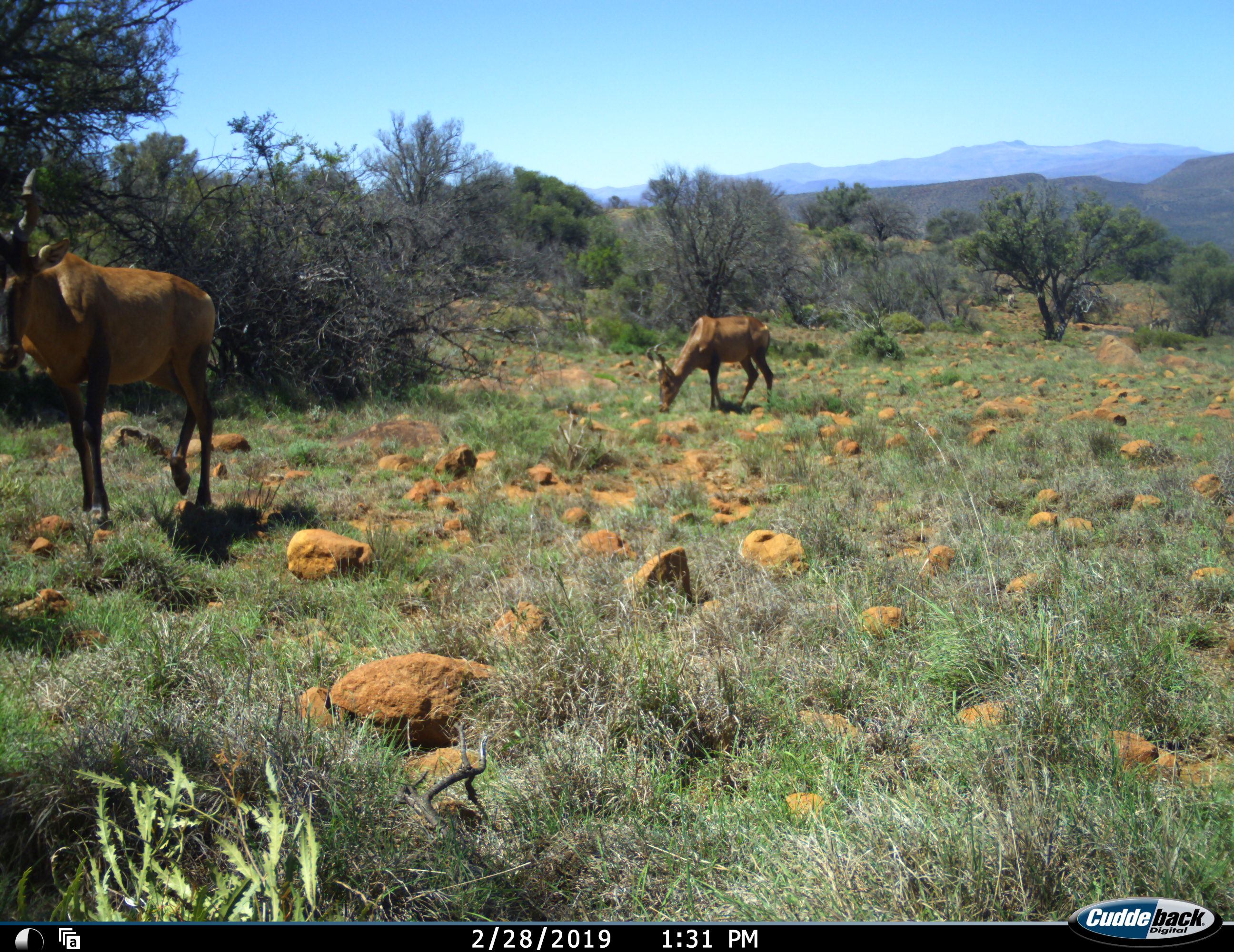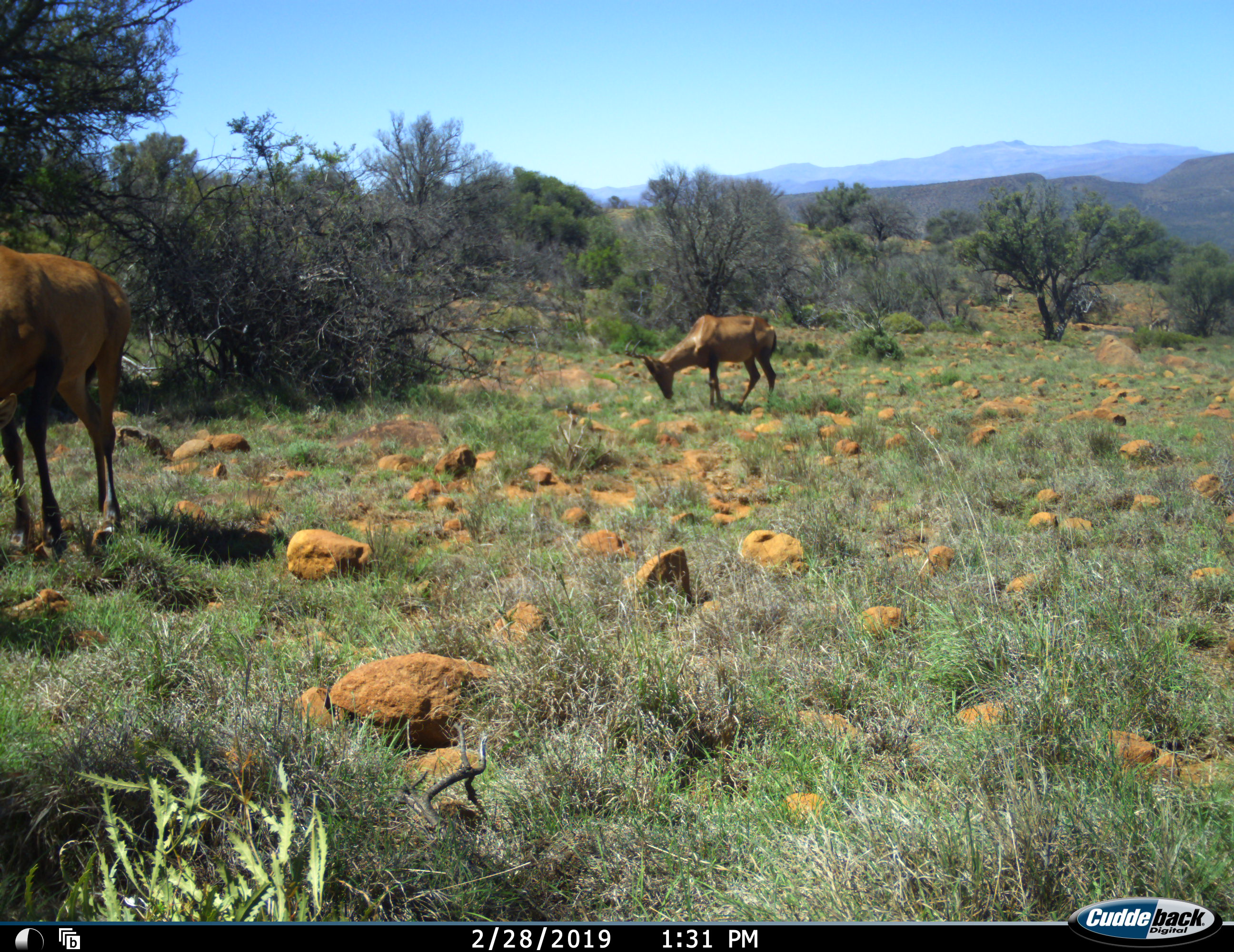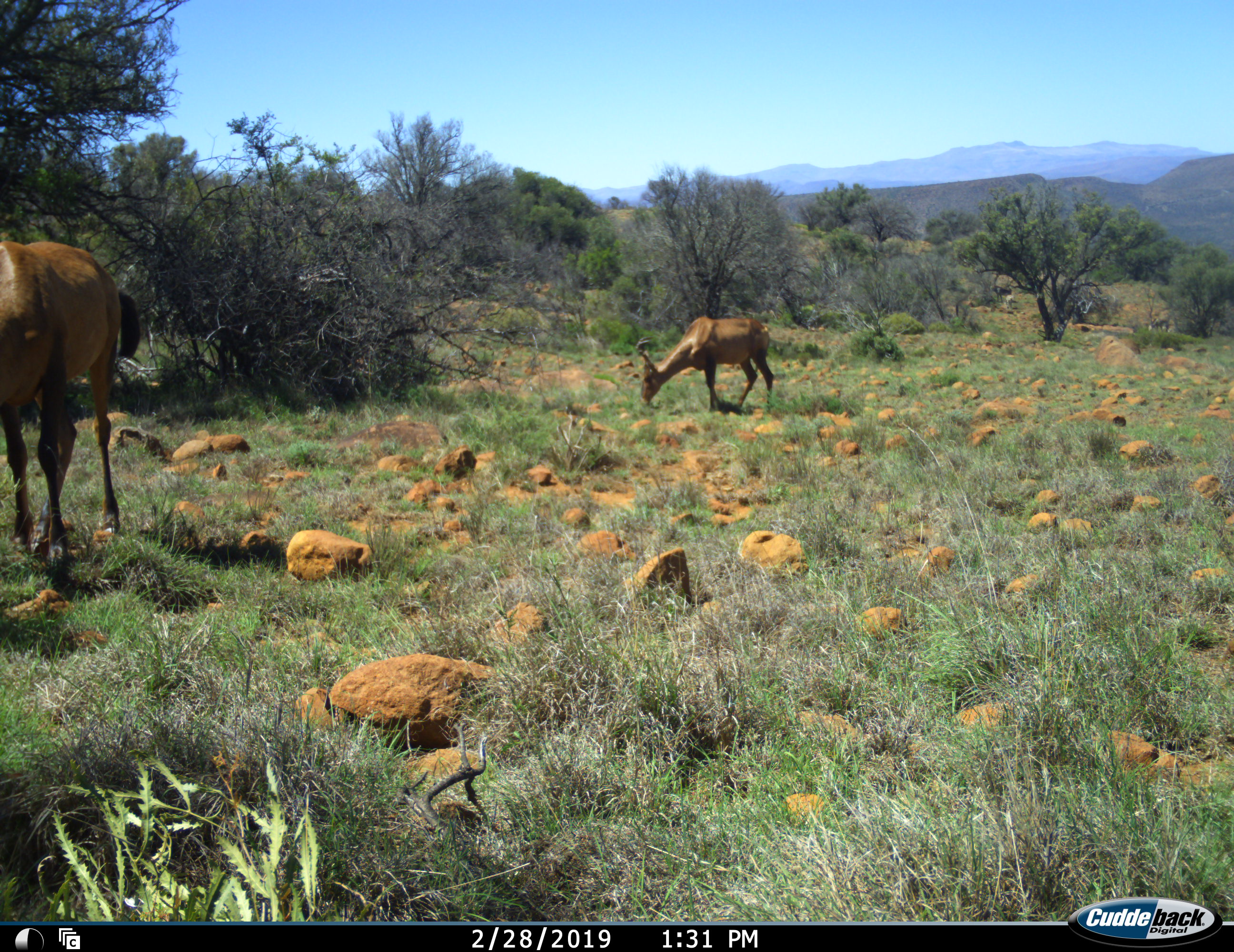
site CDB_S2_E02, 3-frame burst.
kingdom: Animalia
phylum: Chordata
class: Mammalia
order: Artiodactyla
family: Bovidae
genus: Alcelaphus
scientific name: Alcelaphus buselaphus caama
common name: red hartebeest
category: hartebeestred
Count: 2.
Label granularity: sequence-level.